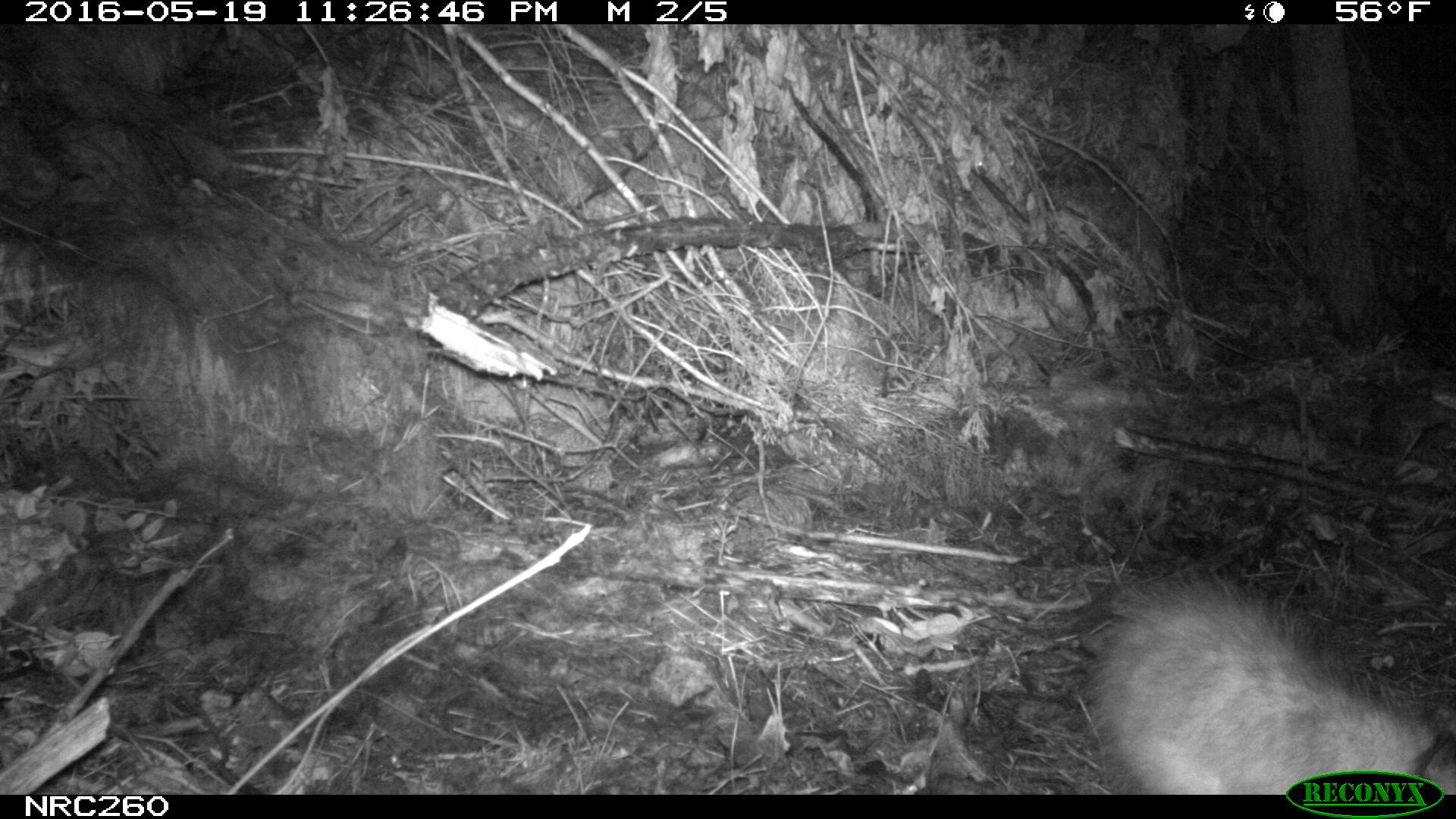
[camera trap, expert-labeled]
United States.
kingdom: Animalia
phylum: Chordata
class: Mammalia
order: Didelphimorphia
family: Didelphidae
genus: Didelphis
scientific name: Didelphis virginiana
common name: virginia opossum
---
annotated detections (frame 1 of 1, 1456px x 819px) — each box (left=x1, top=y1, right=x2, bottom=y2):
Virginia Opossum: (left=1076, top=561, right=1456, bottom=797)